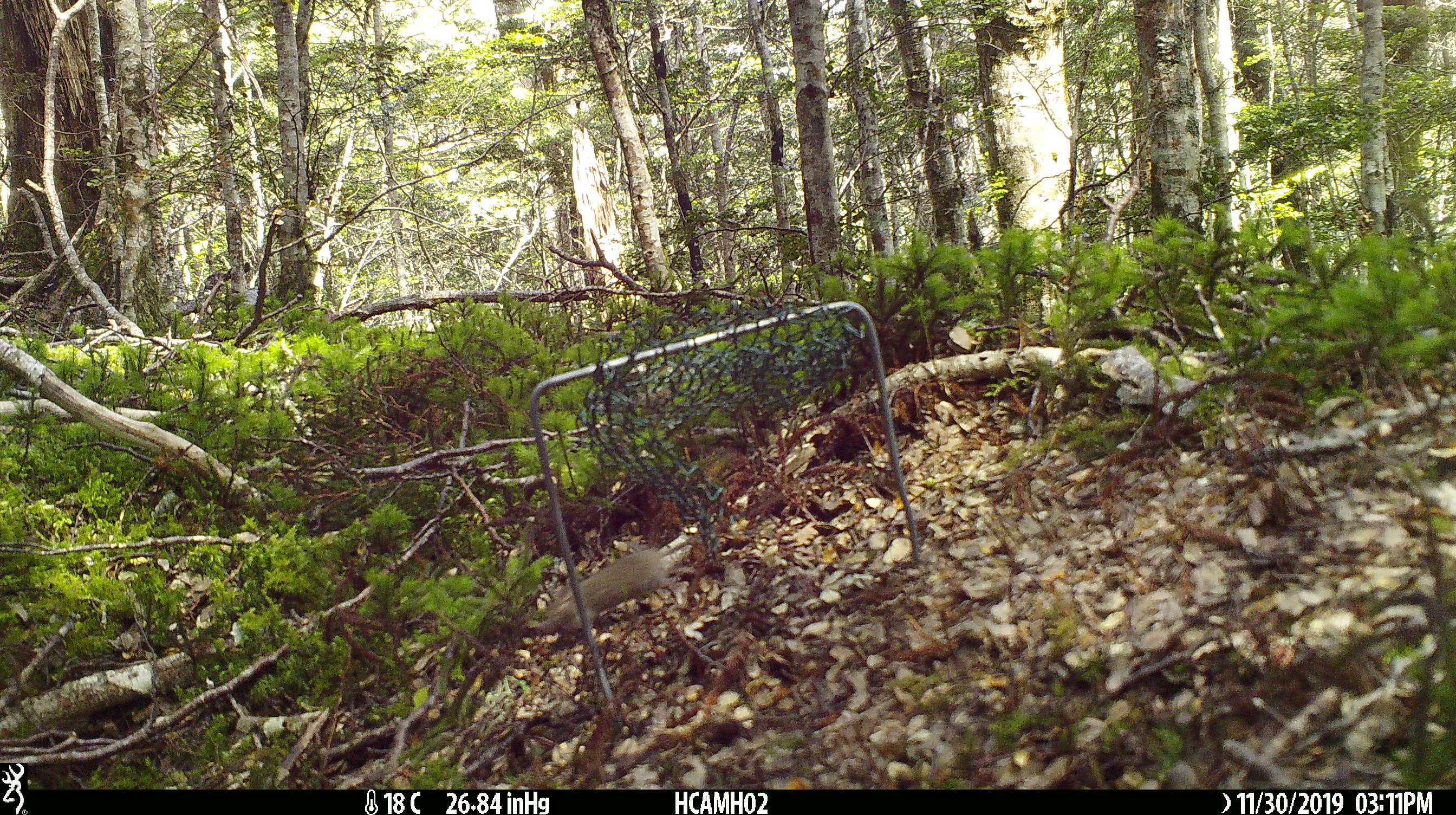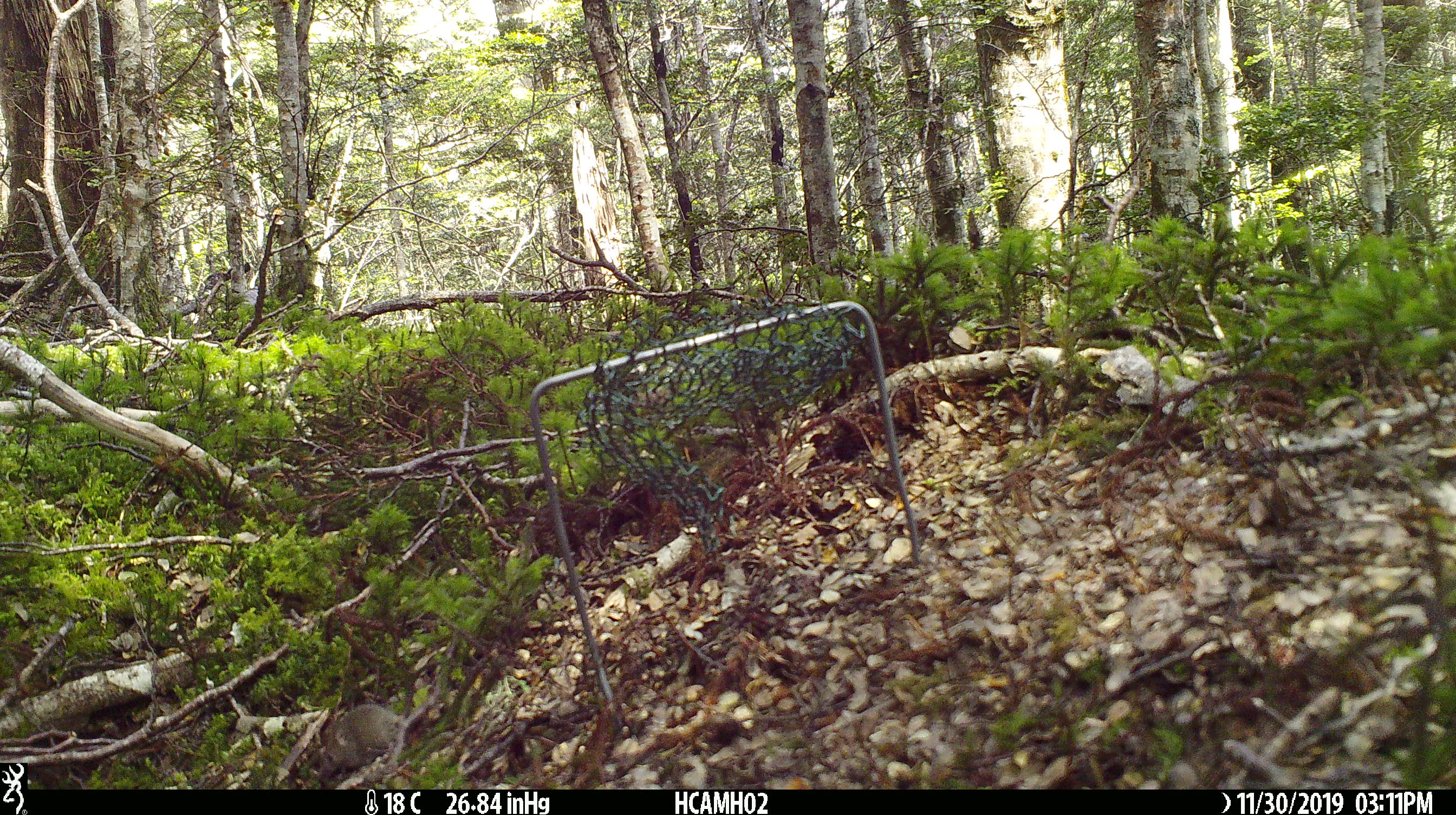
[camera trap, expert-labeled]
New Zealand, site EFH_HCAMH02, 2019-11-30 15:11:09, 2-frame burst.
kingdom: Animalia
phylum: Chordata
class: Mammalia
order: Rodentia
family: Muridae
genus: Mus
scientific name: Mus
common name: mouse